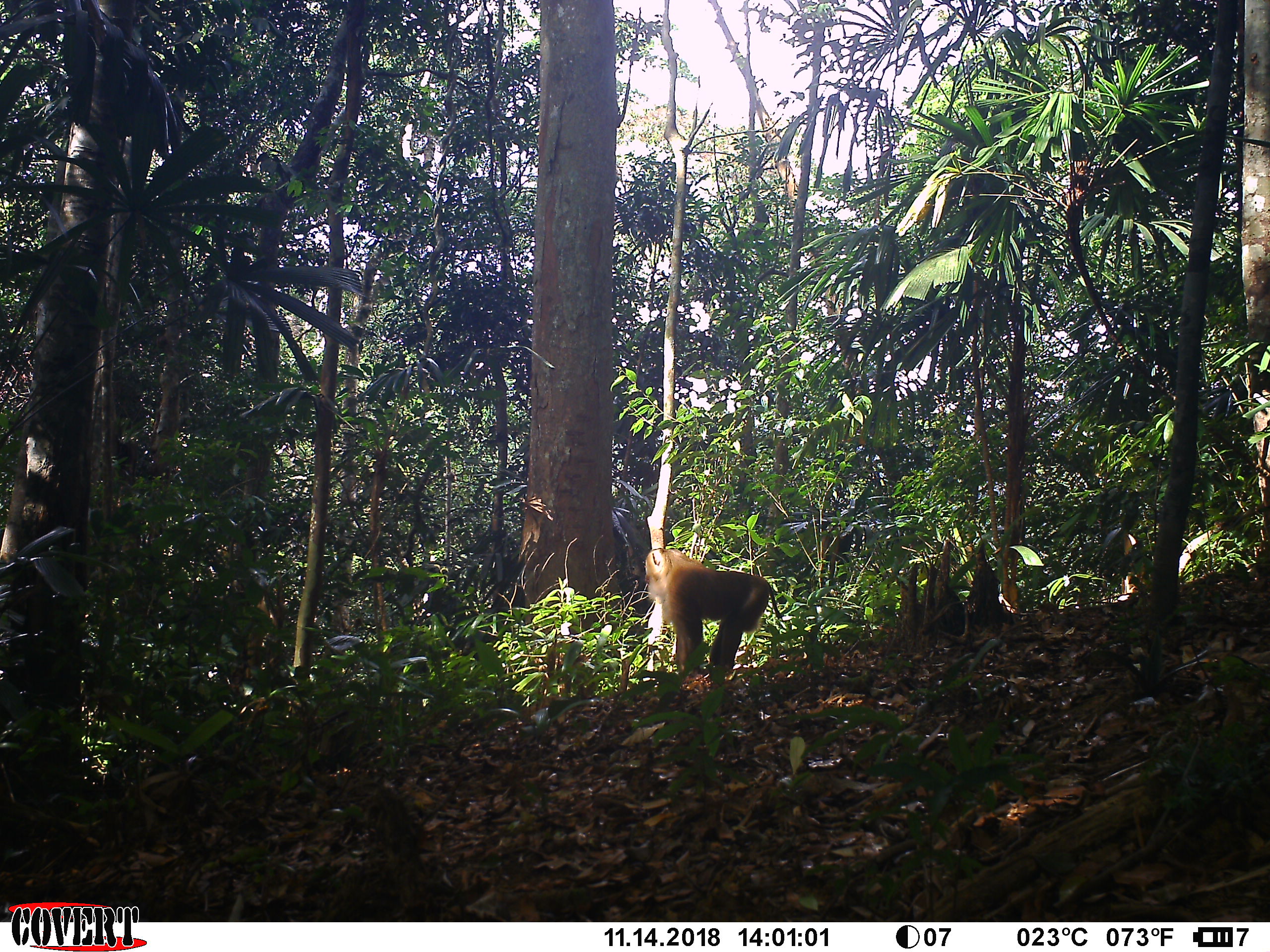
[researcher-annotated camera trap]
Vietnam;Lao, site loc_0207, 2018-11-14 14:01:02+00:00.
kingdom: Animalia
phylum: Chordata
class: Mammalia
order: Primates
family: Cercopithecidae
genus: Macaca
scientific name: Macaca nemestrina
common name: pig-tailed macaque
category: pig tailed macaque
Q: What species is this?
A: Pig tailed macaque (pig-tailed macaque) (Macaca nemestrina).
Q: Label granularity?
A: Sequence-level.